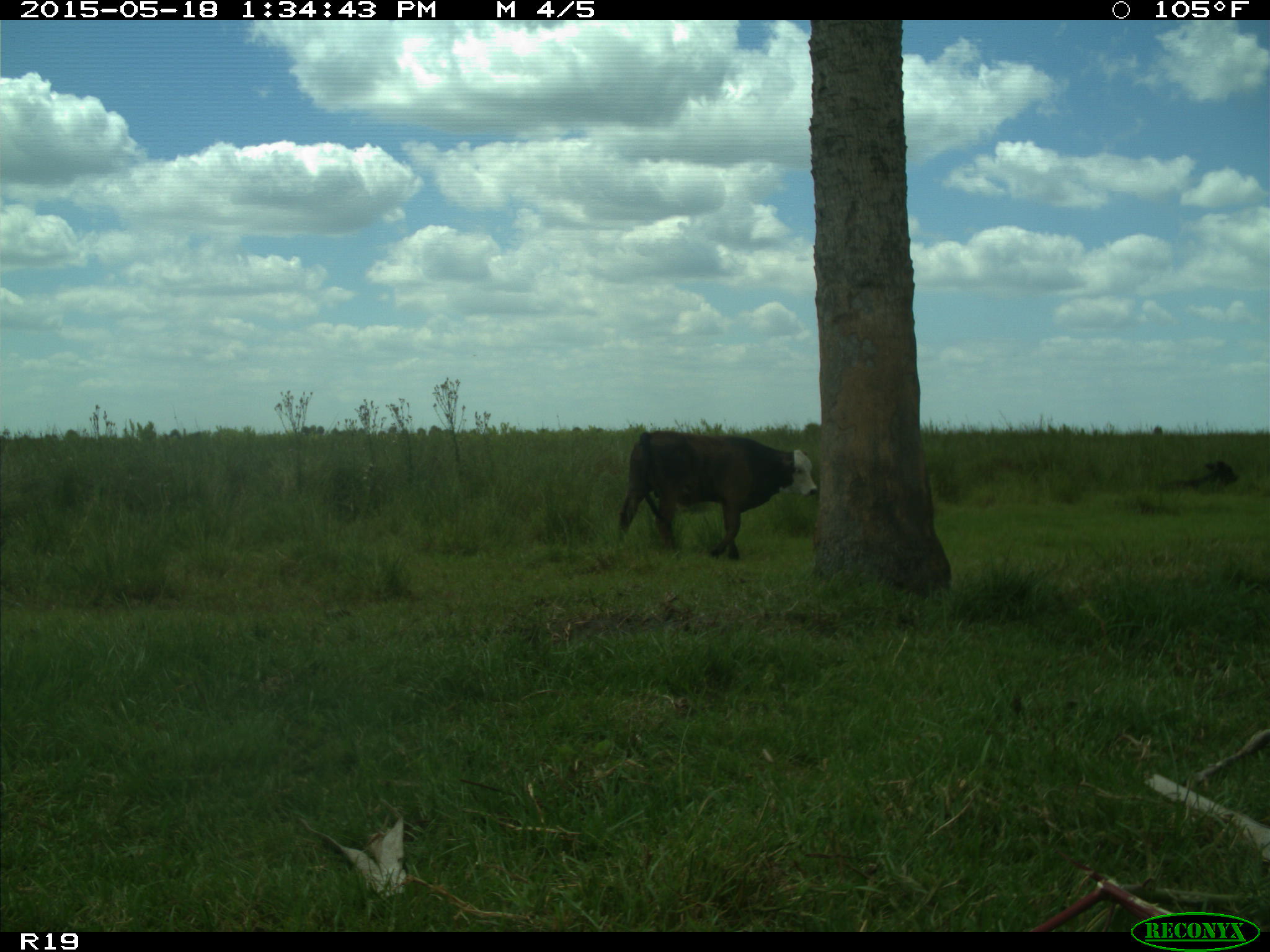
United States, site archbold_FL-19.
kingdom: Animalia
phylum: Chordata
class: Mammalia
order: Artiodactyla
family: Bovidae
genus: Bos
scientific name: Bos taurus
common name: domestic cow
Bos taurus (domestic cow).